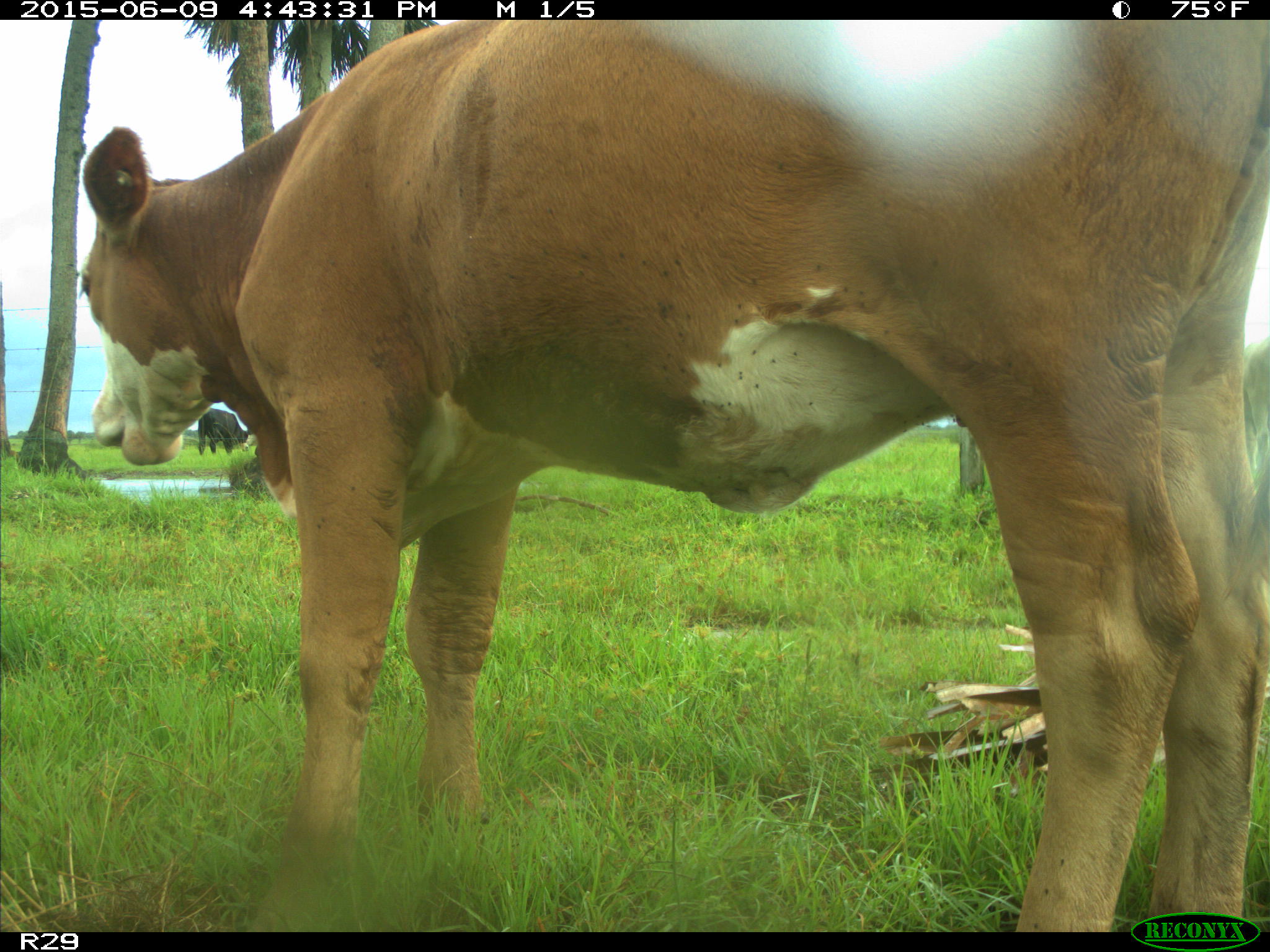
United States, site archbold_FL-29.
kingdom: Animalia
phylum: Chordata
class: Mammalia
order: Artiodactyla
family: Bovidae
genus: Bos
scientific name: Bos taurus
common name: domestic cow